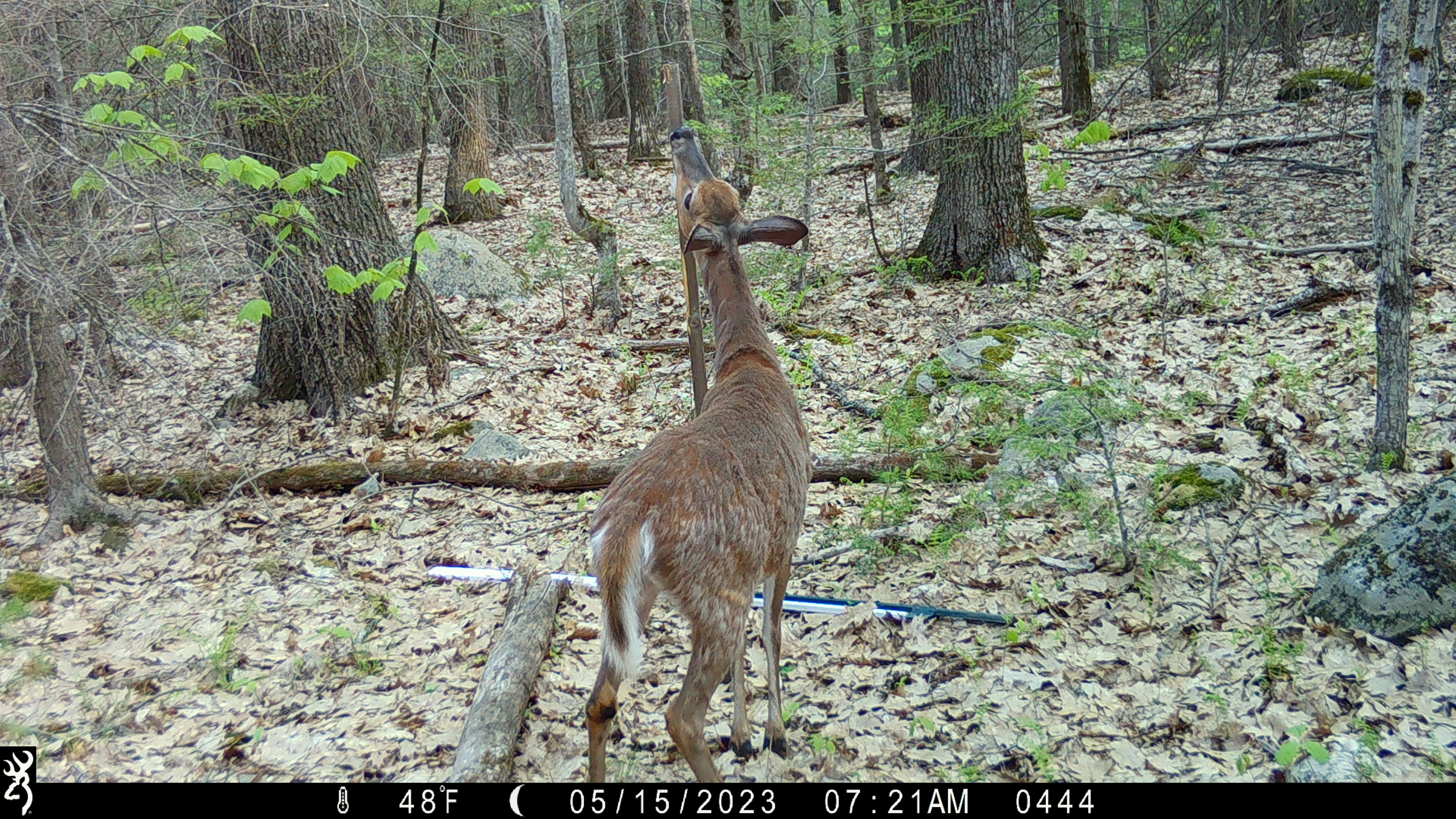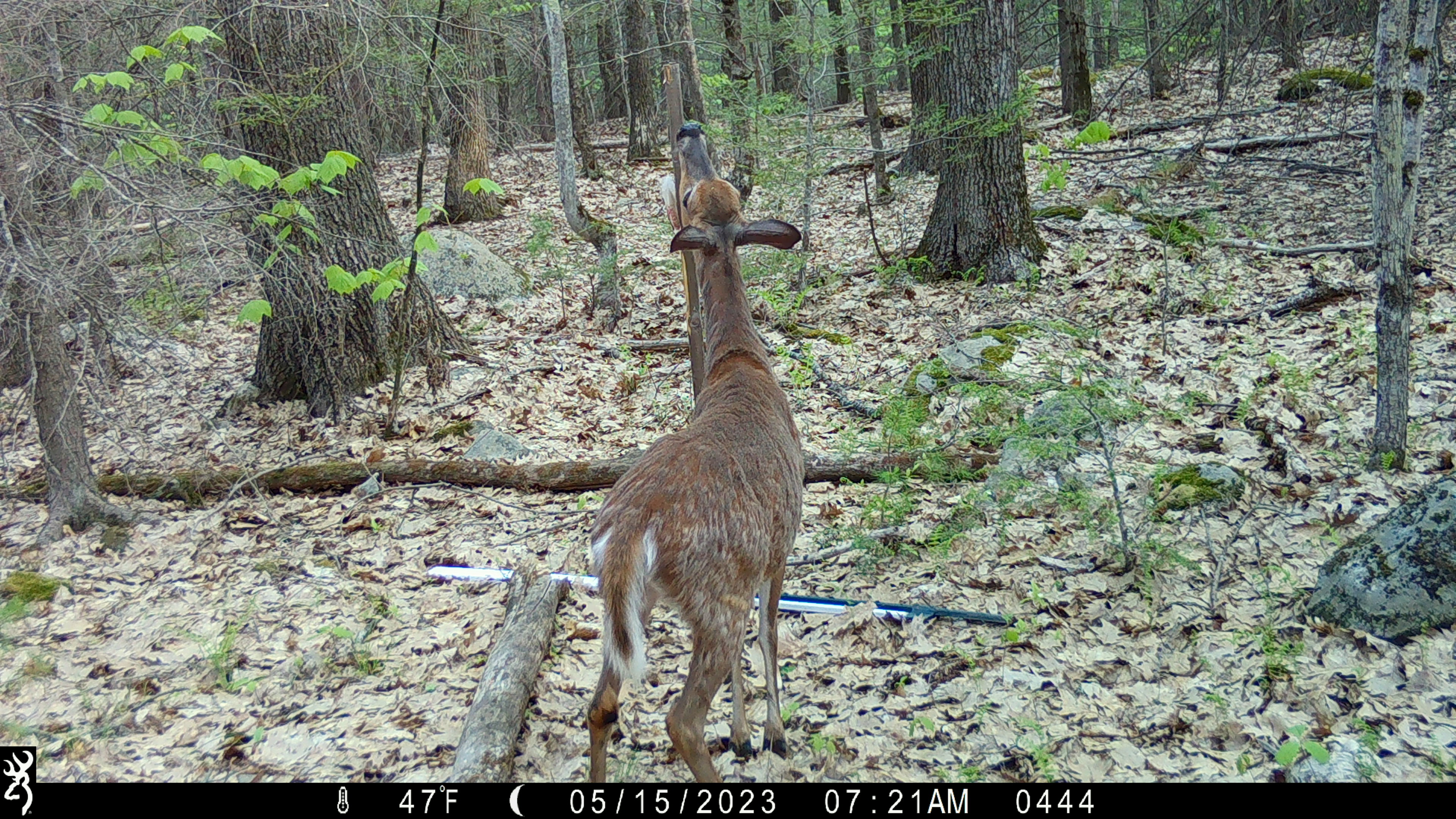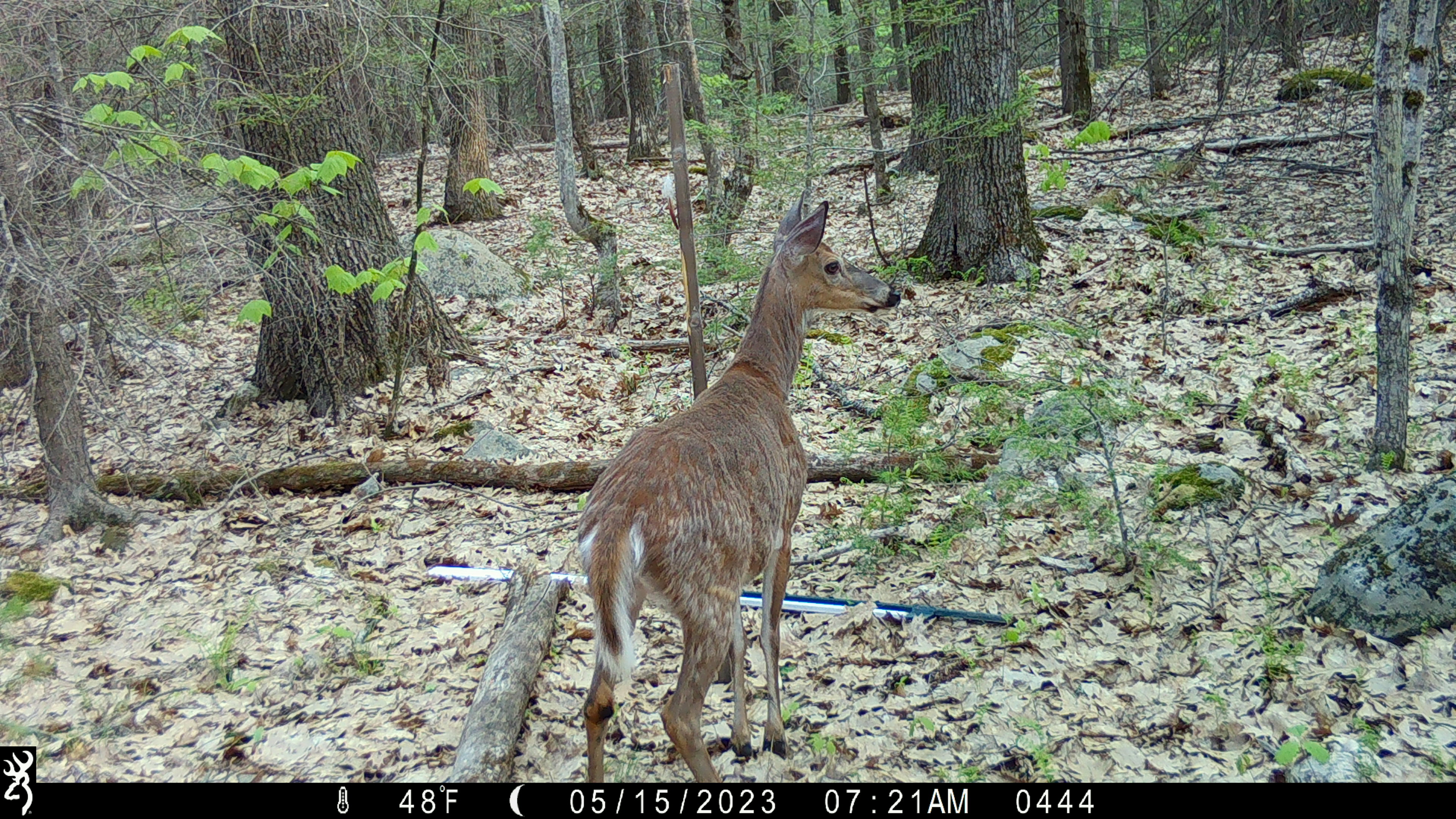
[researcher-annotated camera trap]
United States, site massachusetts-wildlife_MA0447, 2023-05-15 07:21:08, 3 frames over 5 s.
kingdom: Animalia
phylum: Chordata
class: Mammalia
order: Artiodactyla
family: Cervidae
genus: Odocoileus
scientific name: Odocoileus virginianus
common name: white-tailed deer